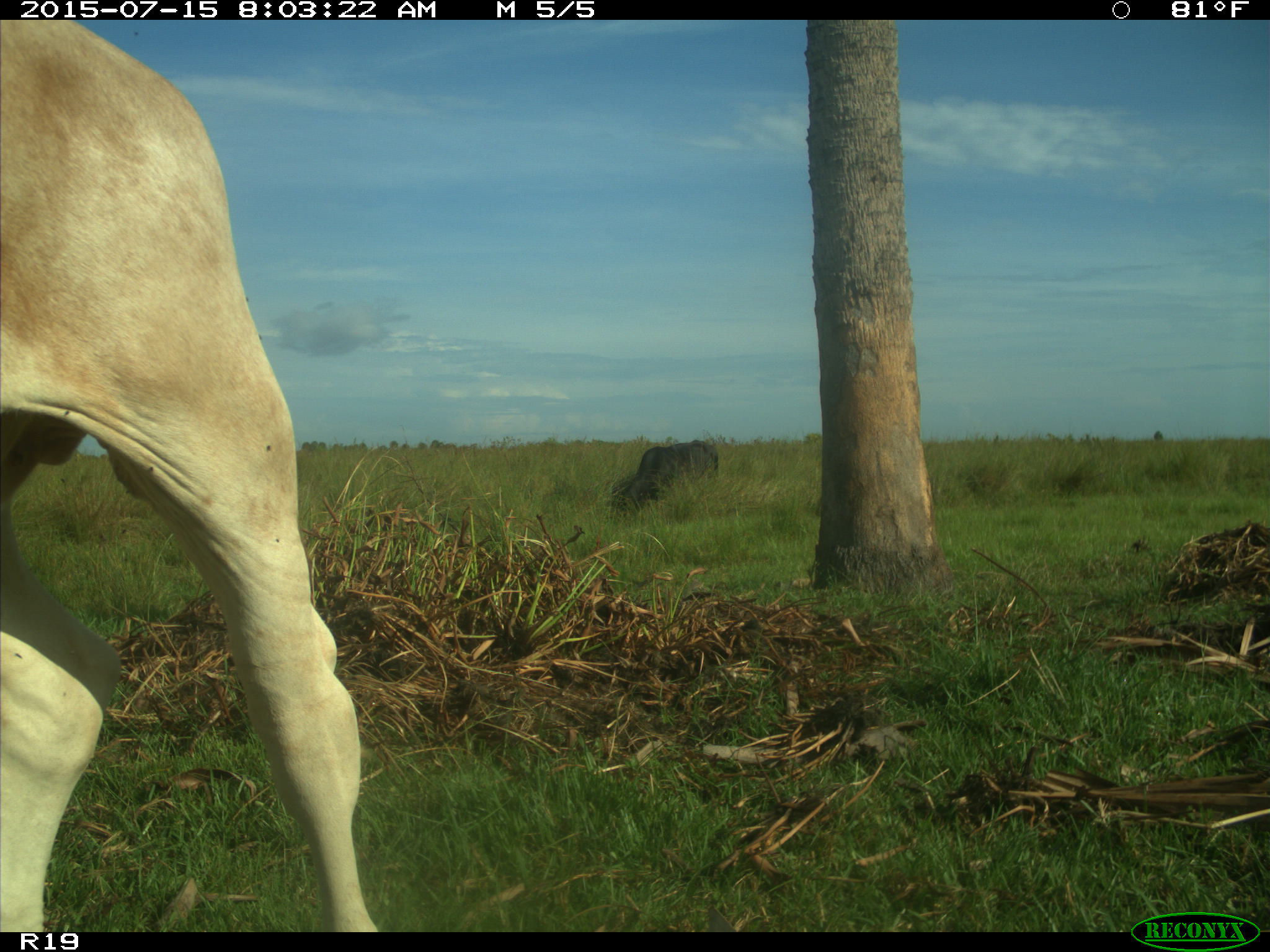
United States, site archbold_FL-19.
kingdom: Animalia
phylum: Chordata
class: Mammalia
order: Artiodactyla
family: Bovidae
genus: Bos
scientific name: Bos taurus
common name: domestic cow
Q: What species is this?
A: Bos taurus (domestic cow).